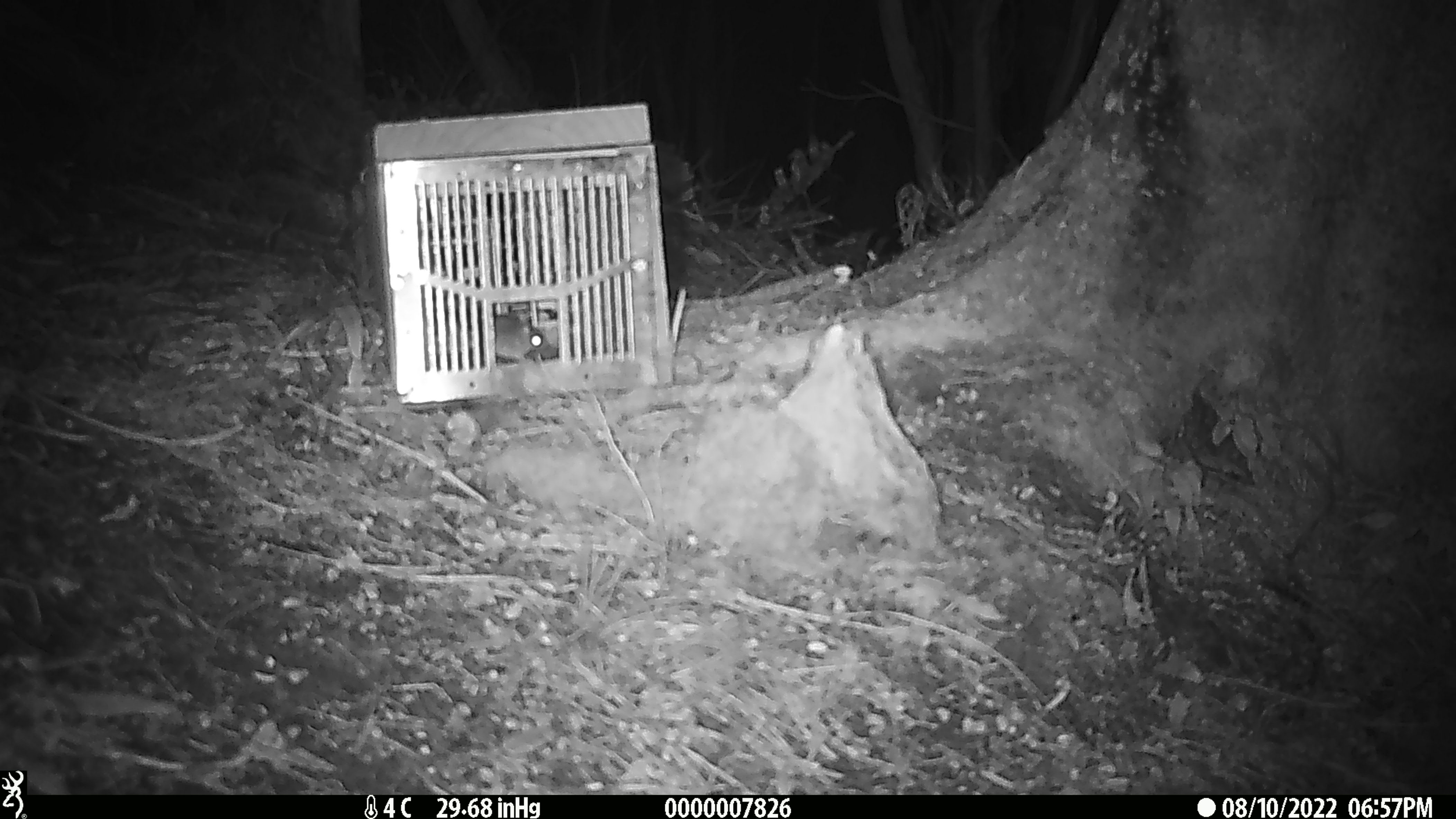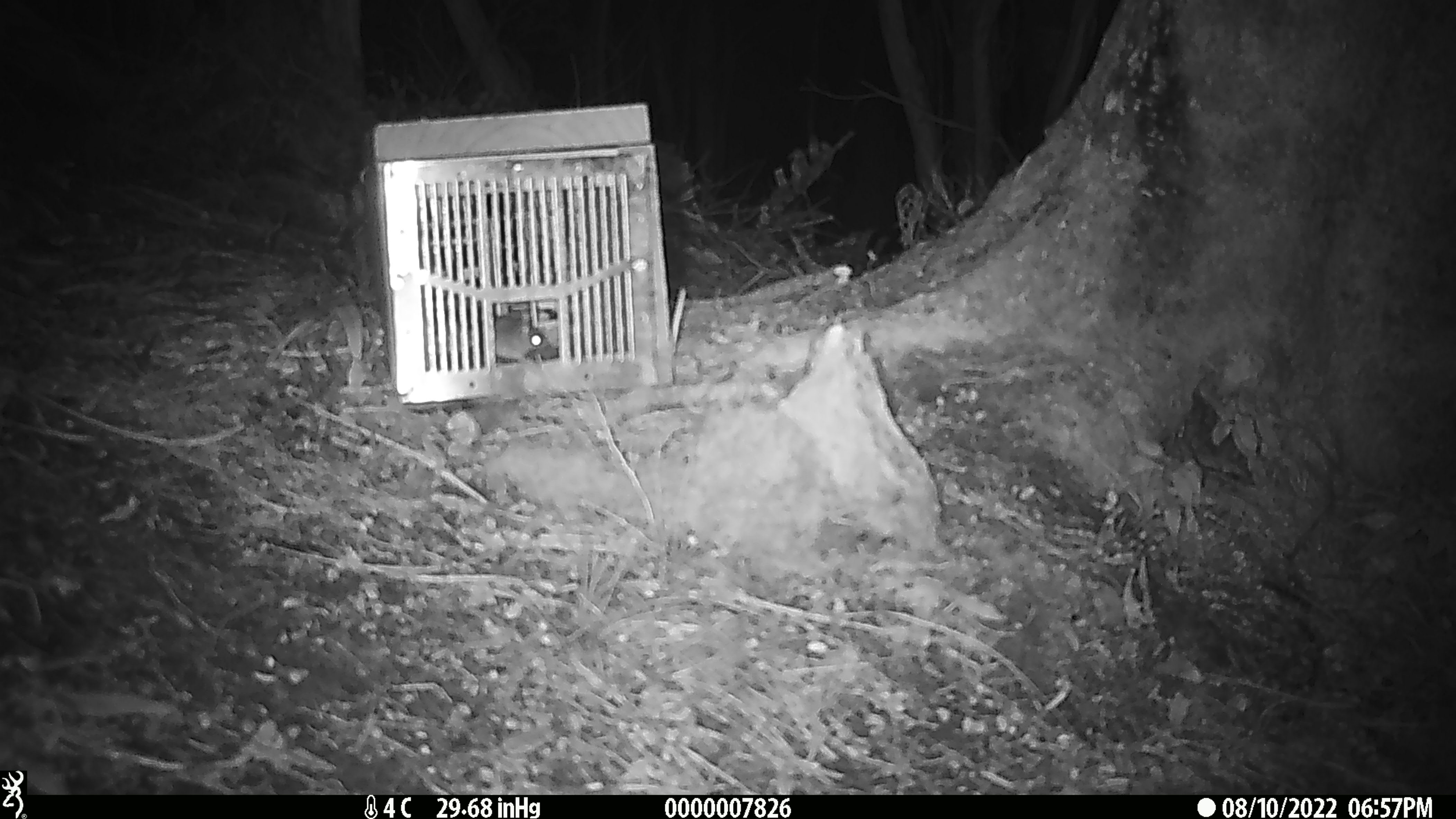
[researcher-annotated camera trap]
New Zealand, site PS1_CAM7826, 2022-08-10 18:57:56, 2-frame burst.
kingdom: Animalia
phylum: Chordata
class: Mammalia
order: Rodentia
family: Muridae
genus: Mus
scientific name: Mus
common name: mouse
Mouse (Mus).